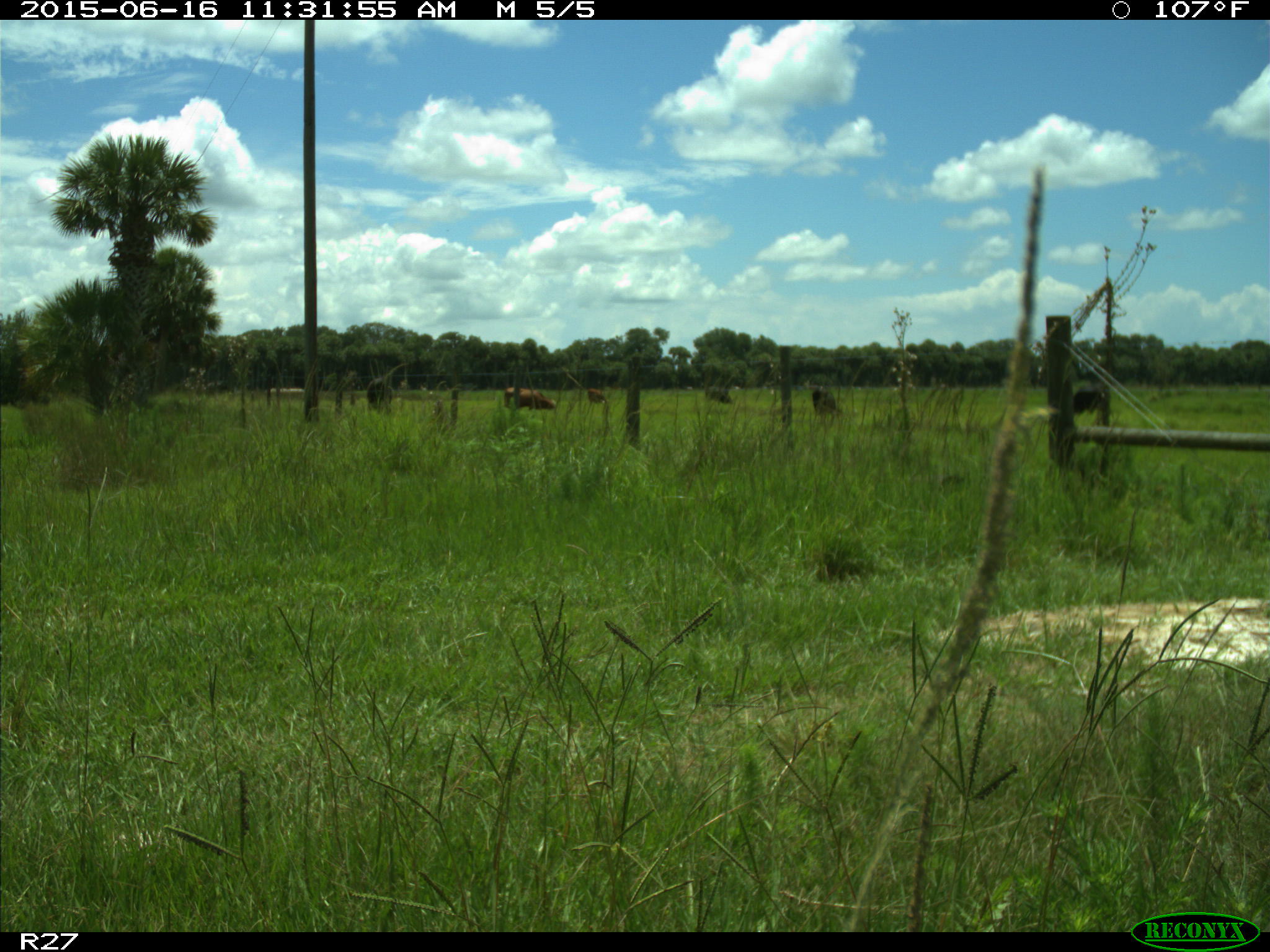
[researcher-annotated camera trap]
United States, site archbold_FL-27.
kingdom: Animalia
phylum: Chordata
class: Mammalia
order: Artiodactyla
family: Bovidae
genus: Bos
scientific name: Bos taurus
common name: domestic cow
Bos taurus (domestic cow).